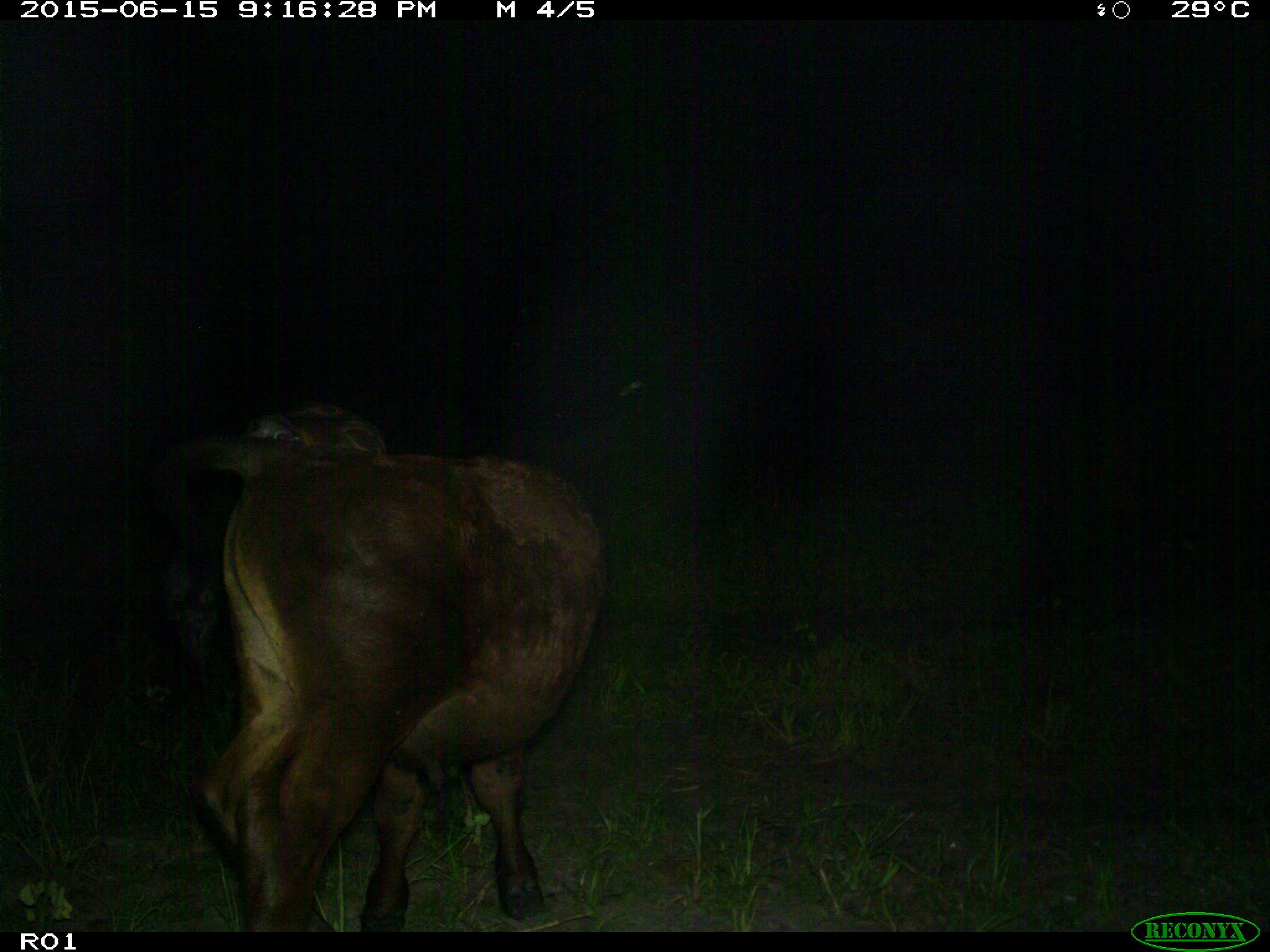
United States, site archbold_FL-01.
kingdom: Animalia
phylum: Chordata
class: Mammalia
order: Artiodactyla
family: Bovidae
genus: Bos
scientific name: Bos taurus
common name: domestic cow